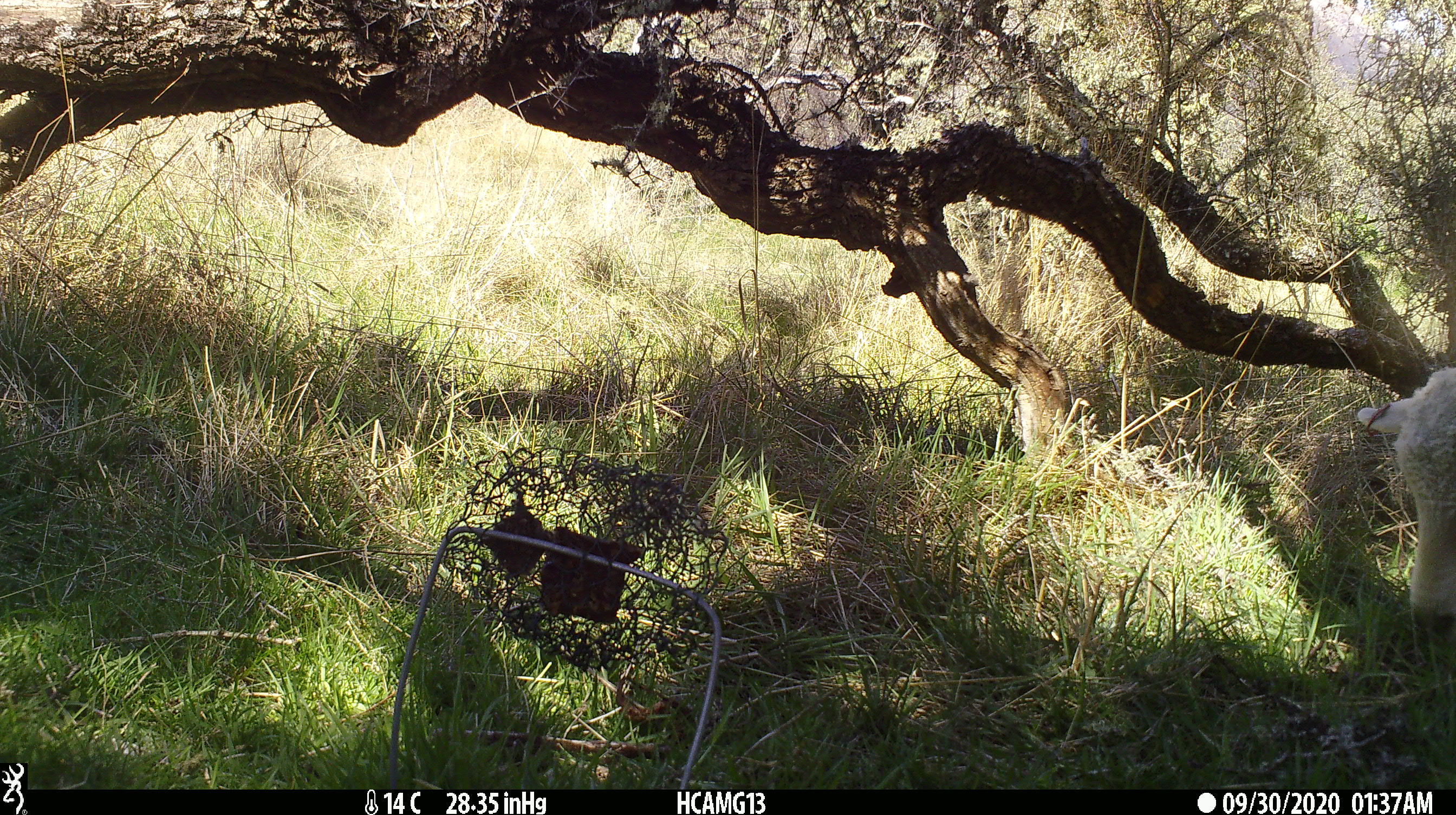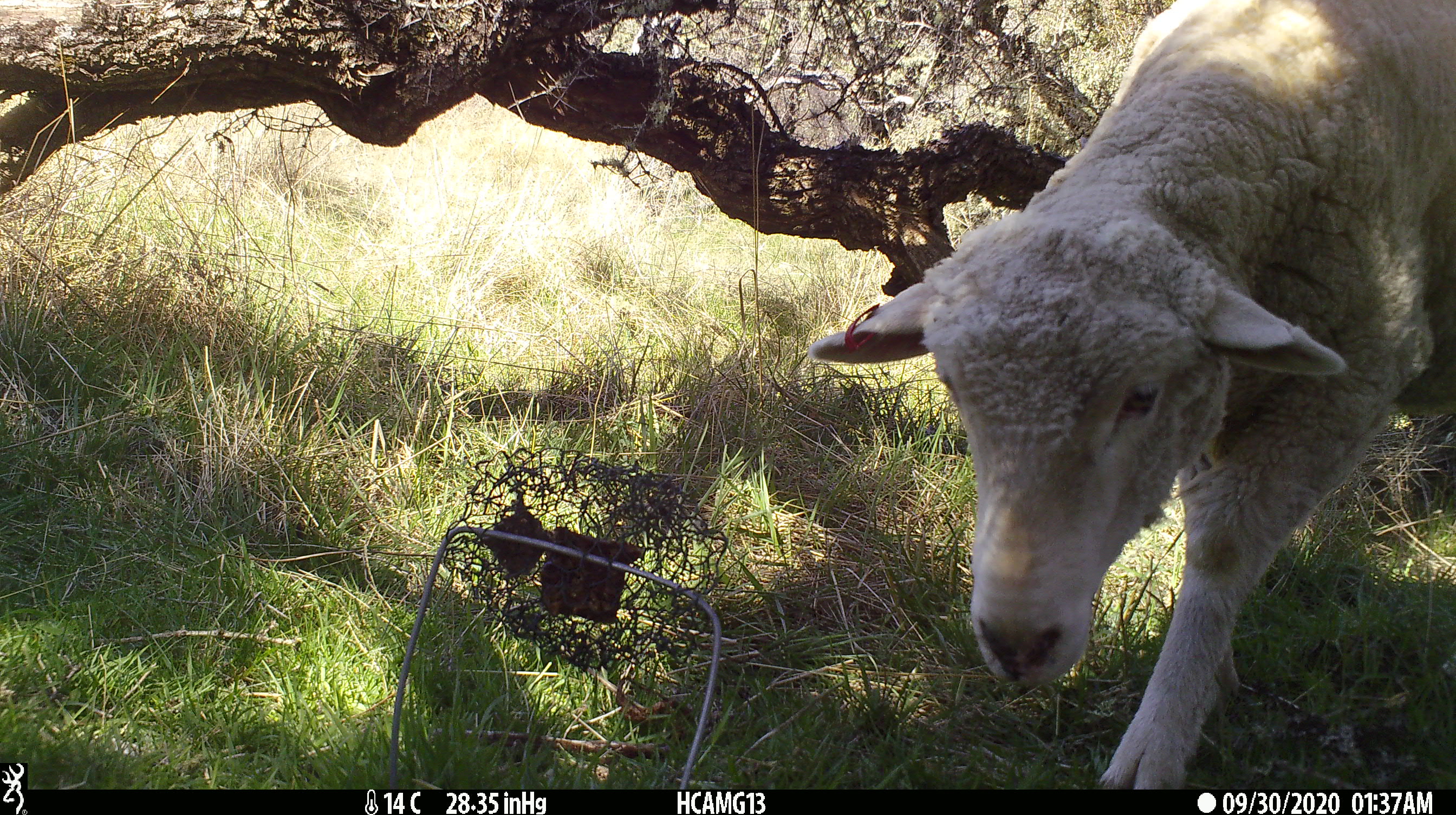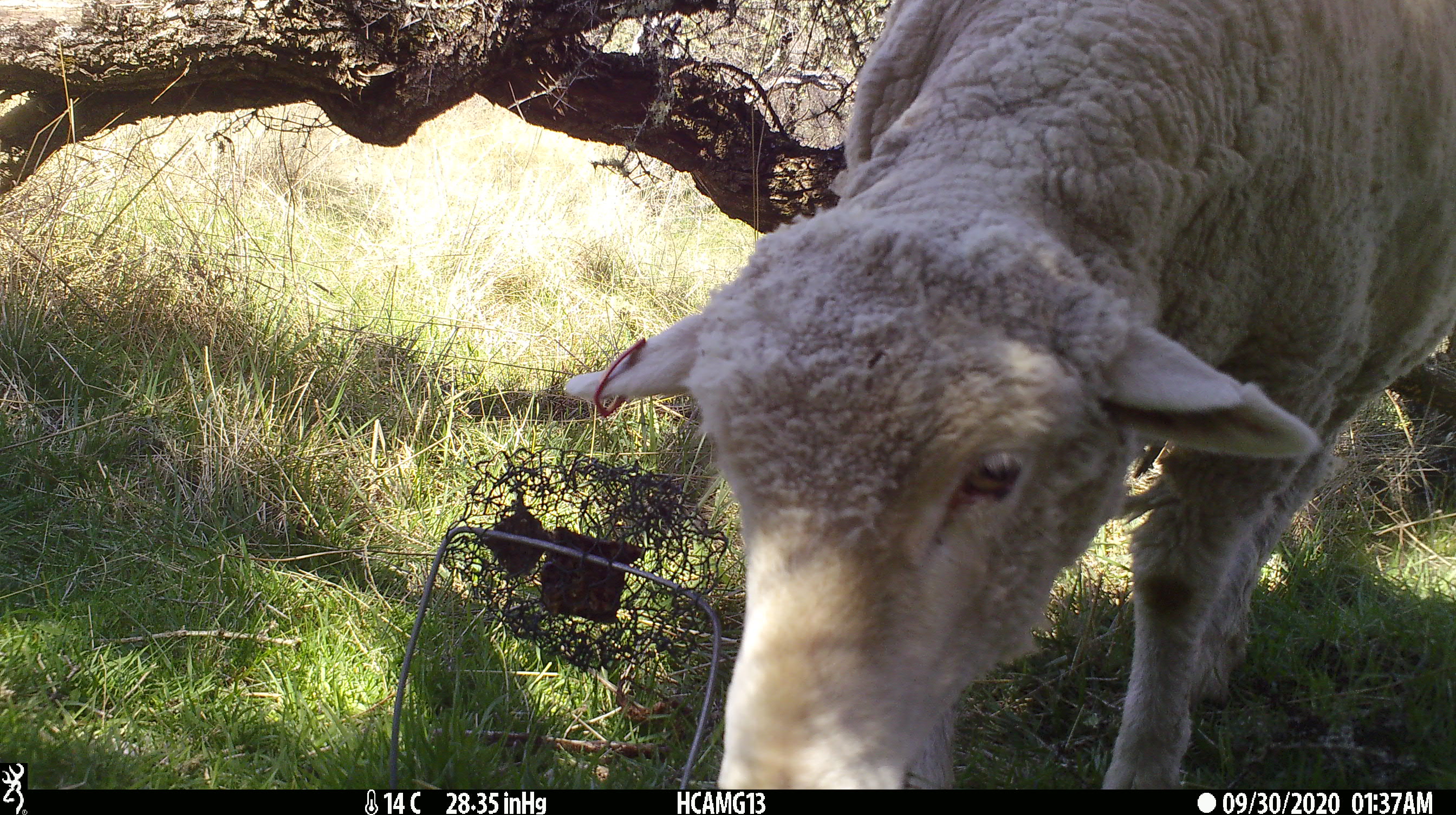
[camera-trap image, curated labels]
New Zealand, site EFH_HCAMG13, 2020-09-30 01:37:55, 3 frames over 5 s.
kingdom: Animalia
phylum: Chordata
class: Mammalia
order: Artiodactyla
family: Bovidae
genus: Ovis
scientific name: Ovis aries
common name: domestic sheep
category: sheep